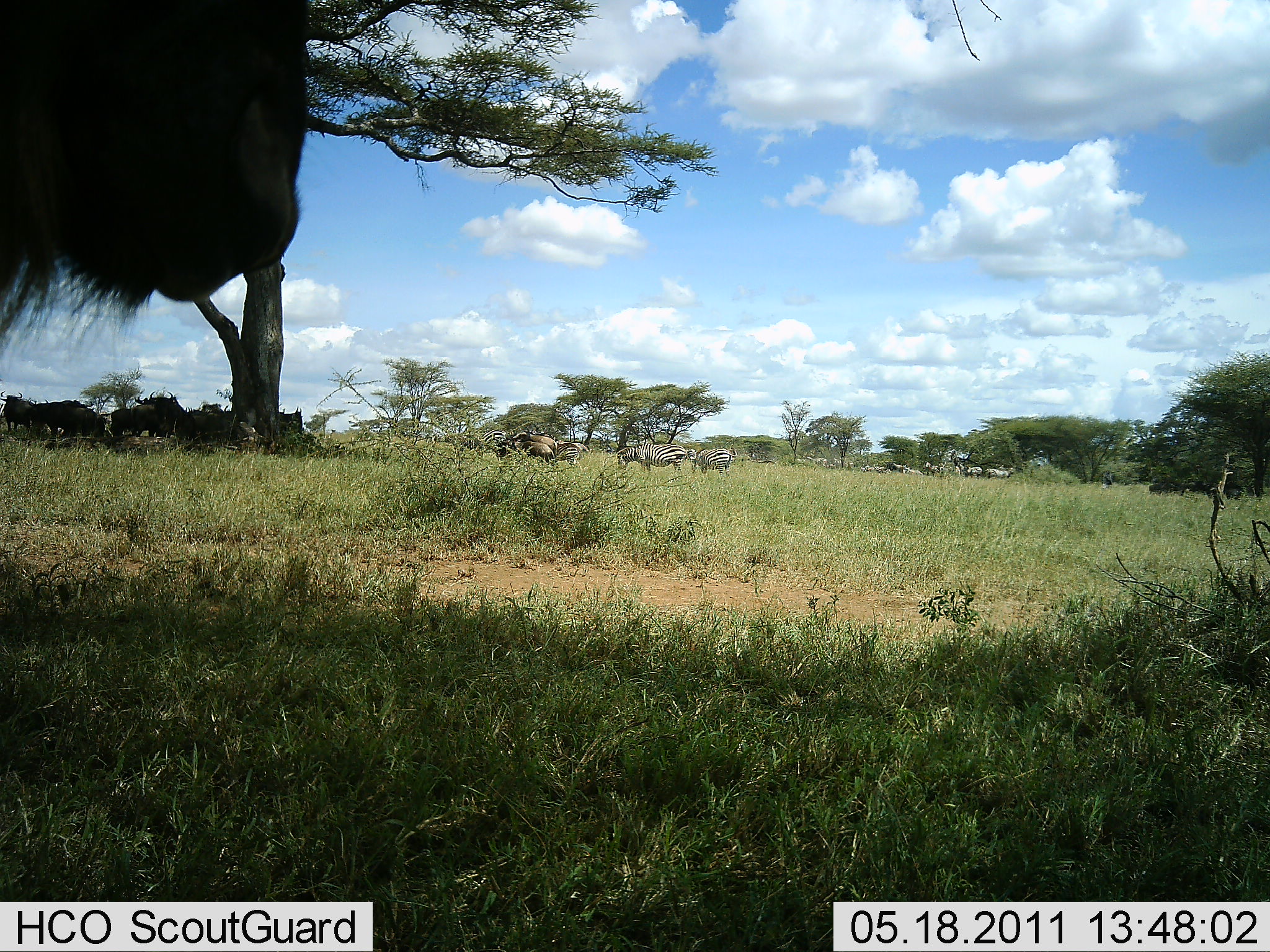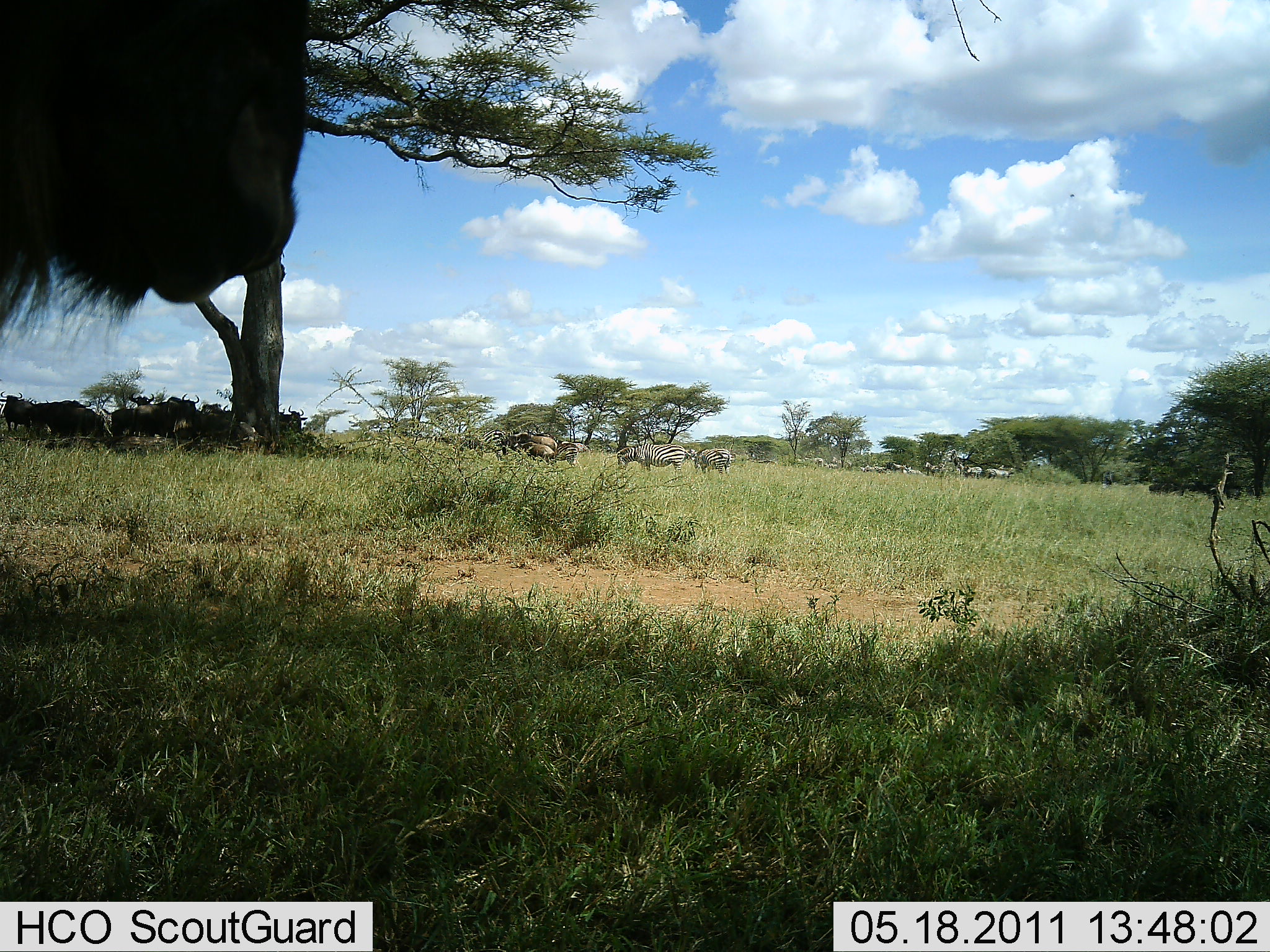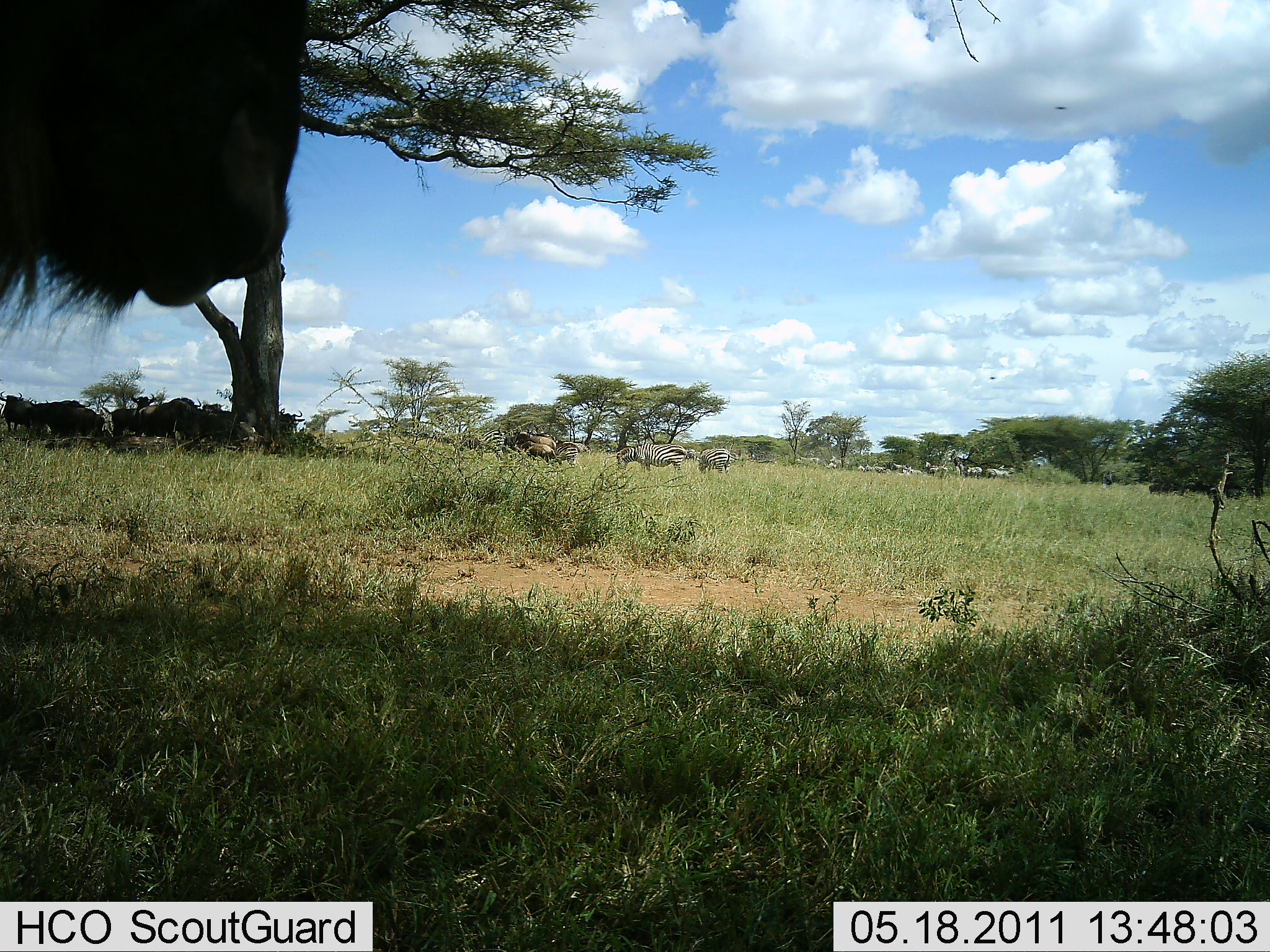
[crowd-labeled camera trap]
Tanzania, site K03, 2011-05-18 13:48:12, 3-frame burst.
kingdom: Animalia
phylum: Chordata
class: Mammalia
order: Artiodactyla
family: Bovidae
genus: Connochaetes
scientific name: Connochaetes taurinus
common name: blue wildebeest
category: wildebeest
Wildebeest (blue wildebeest) (Connochaetes taurinus), count 7. Behavior (volunteer vote fractions): standing 80%, resting 20%, moving 0%, interacting 7%. Young present (vote fraction): 0%. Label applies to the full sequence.